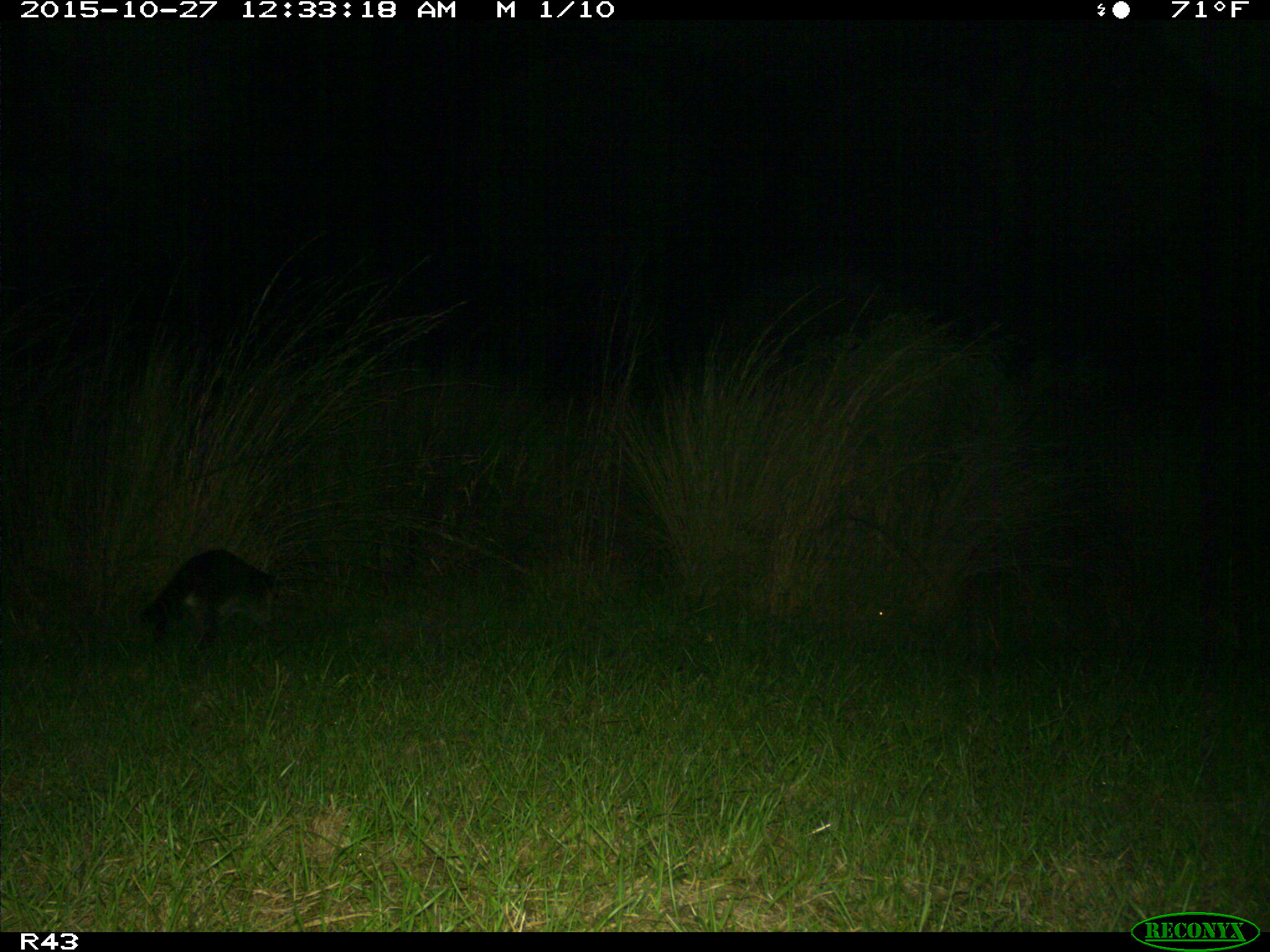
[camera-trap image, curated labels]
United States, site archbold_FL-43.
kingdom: Animalia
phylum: Chordata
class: Mammalia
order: Carnivora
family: Procyonidae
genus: Procyon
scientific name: Procyon lotor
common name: common raccoon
Procyon lotor (common raccoon).